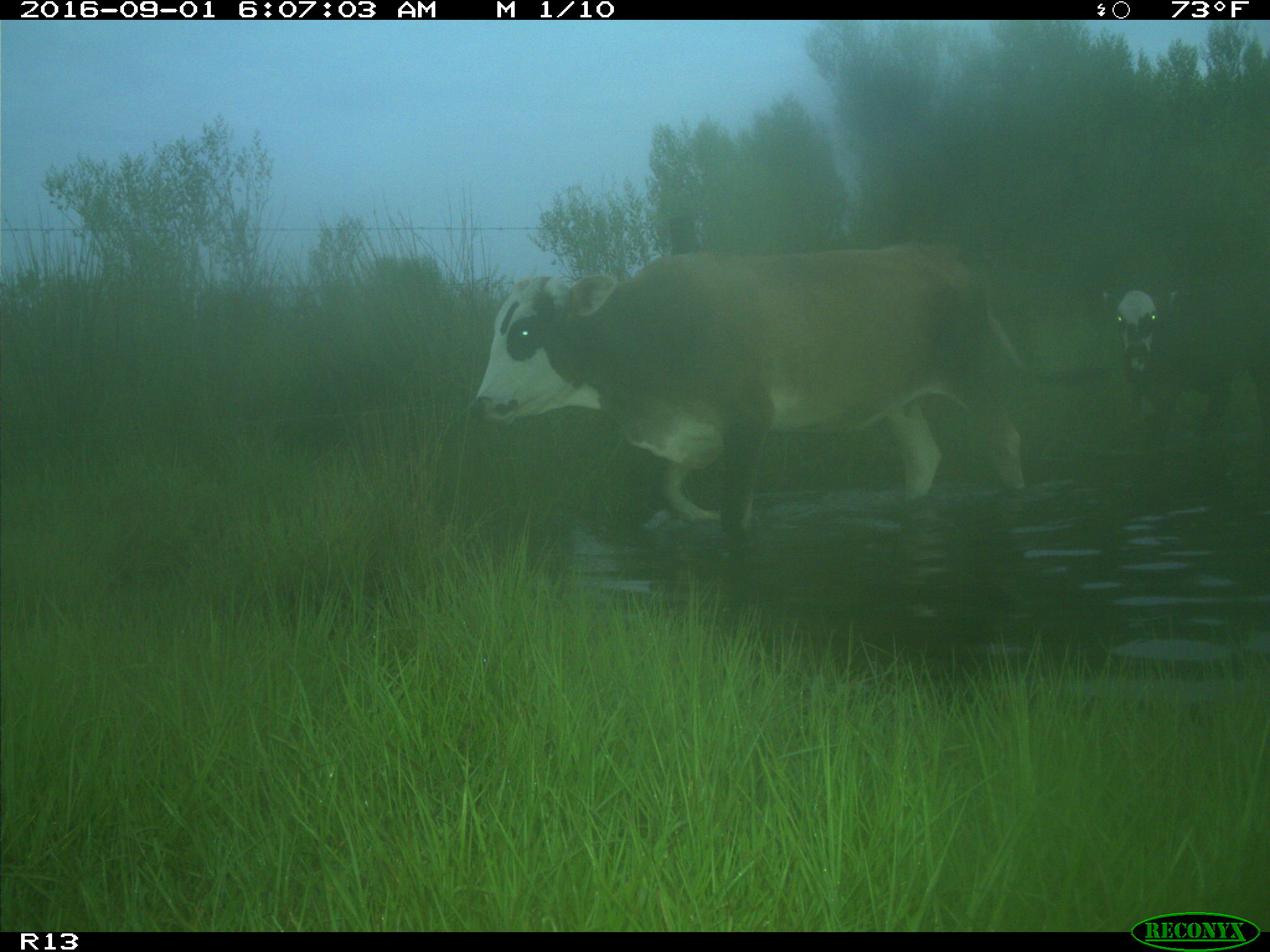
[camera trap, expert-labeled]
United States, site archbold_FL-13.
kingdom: Animalia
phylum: Chordata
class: Mammalia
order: Artiodactyla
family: Bovidae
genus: Bos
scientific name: Bos taurus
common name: domestic cow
Bos taurus (domestic cow).